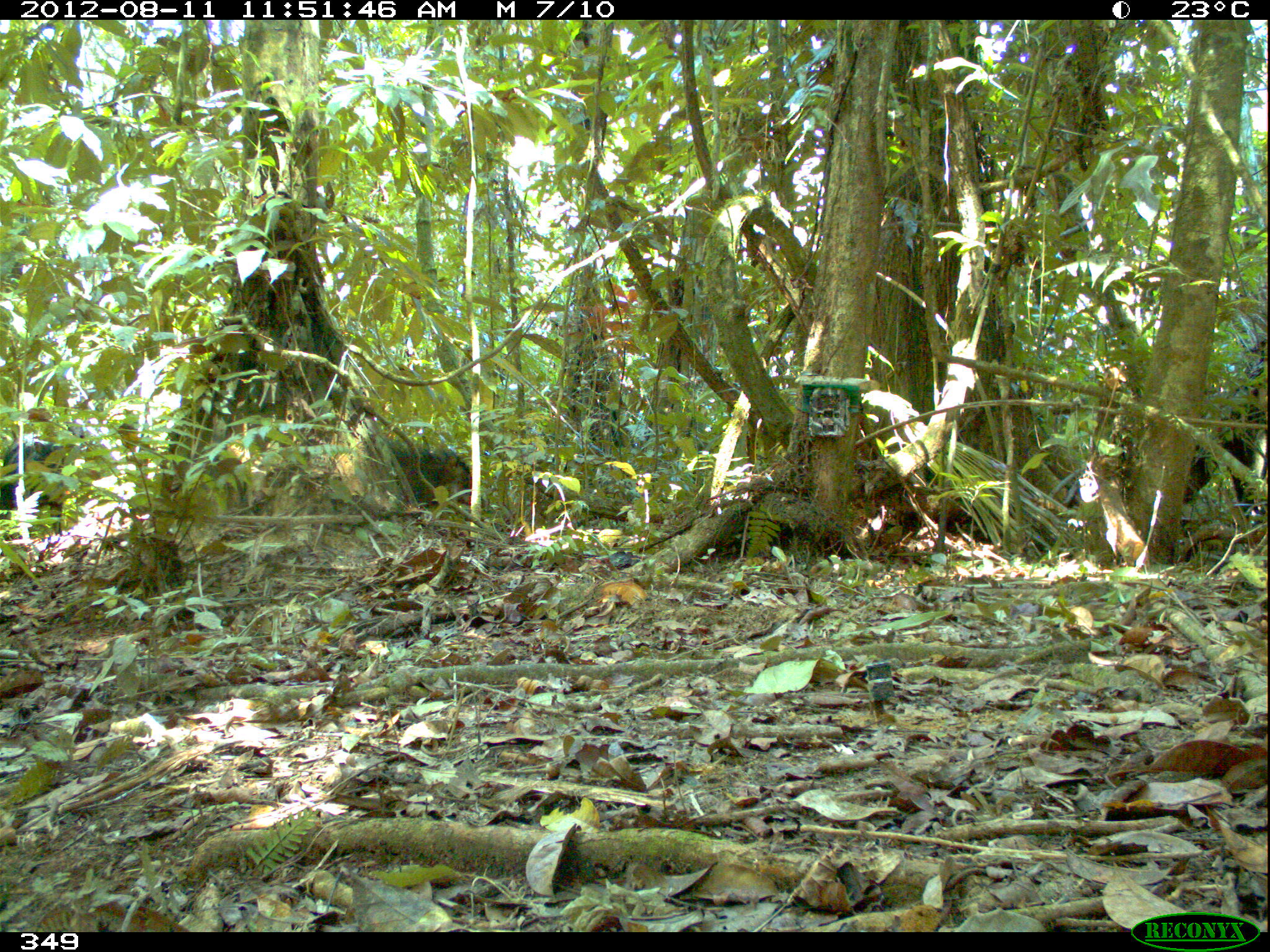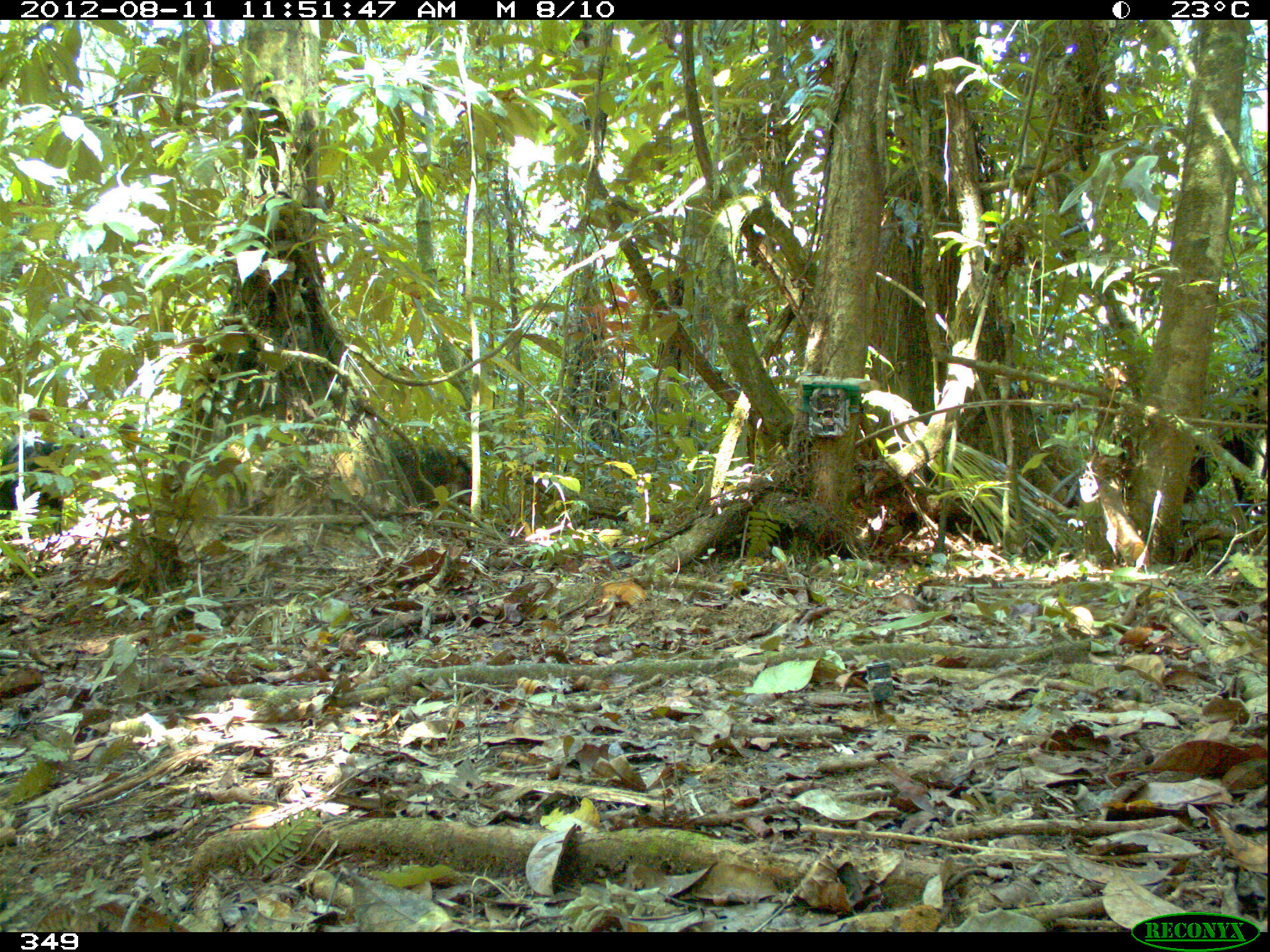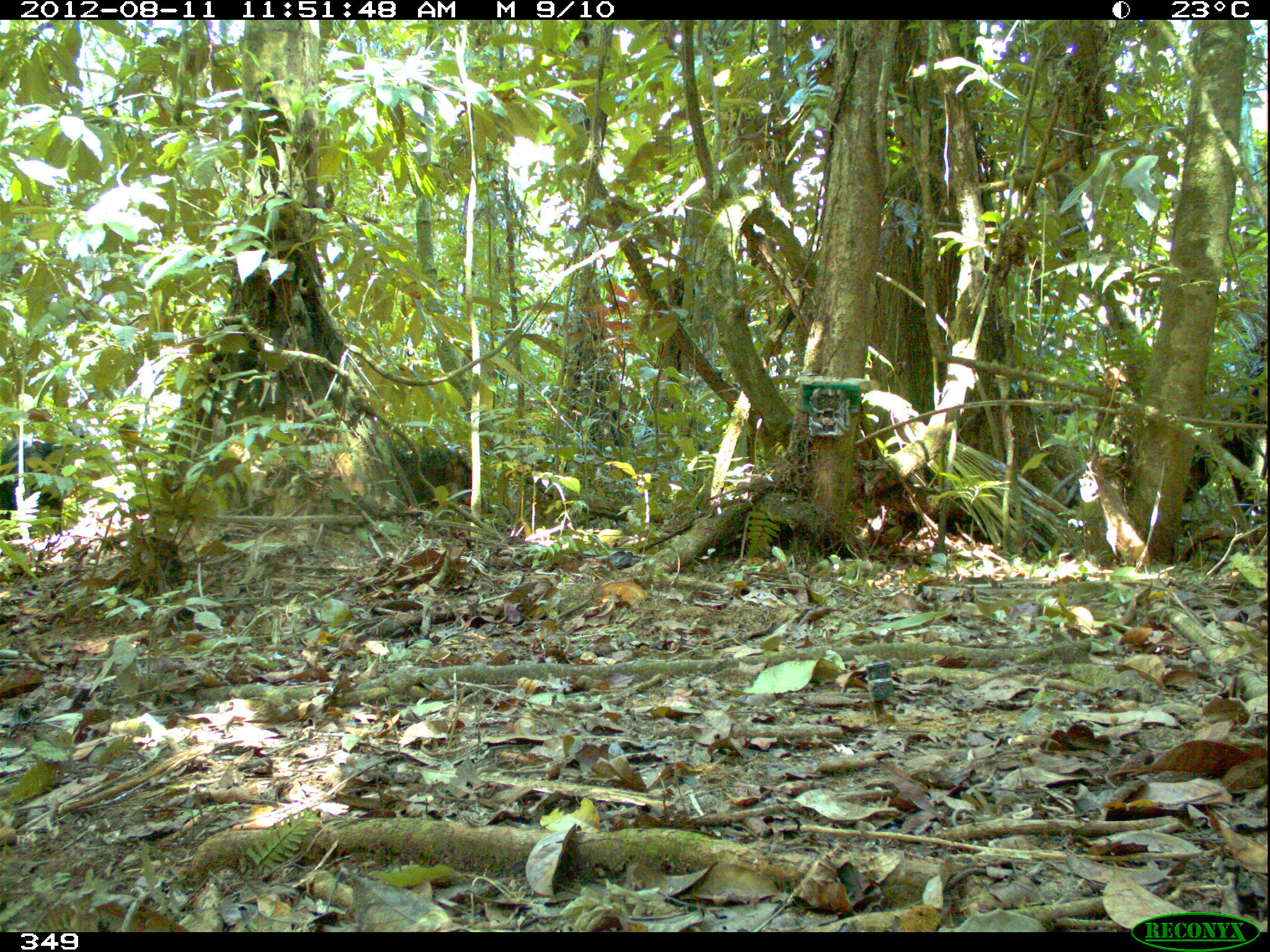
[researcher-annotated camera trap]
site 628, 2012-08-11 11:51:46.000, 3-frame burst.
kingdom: Animalia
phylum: Chordata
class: Mammalia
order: Artiodactyla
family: Tayassuidae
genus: Tayassu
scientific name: Tayassu pecari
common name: white-lipped peccary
Tayassu pecari (white-lipped peccary).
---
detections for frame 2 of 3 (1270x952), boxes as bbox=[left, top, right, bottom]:
tayassu pecari: bbox=[1, 420, 96, 535]; bbox=[380, 435, 486, 509]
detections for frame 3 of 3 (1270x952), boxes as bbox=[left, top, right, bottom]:
tayassu pecari: bbox=[0, 418, 93, 527]